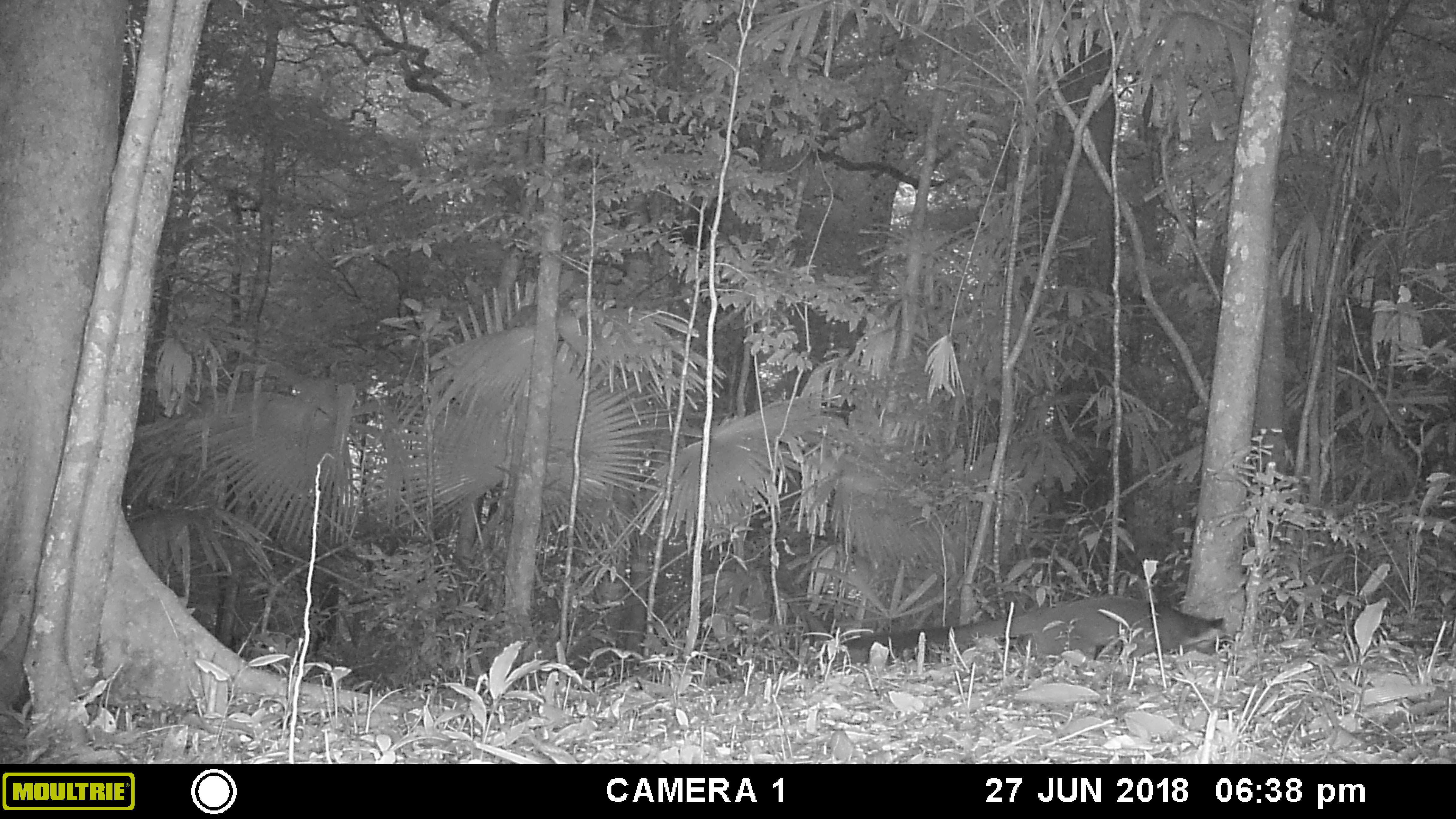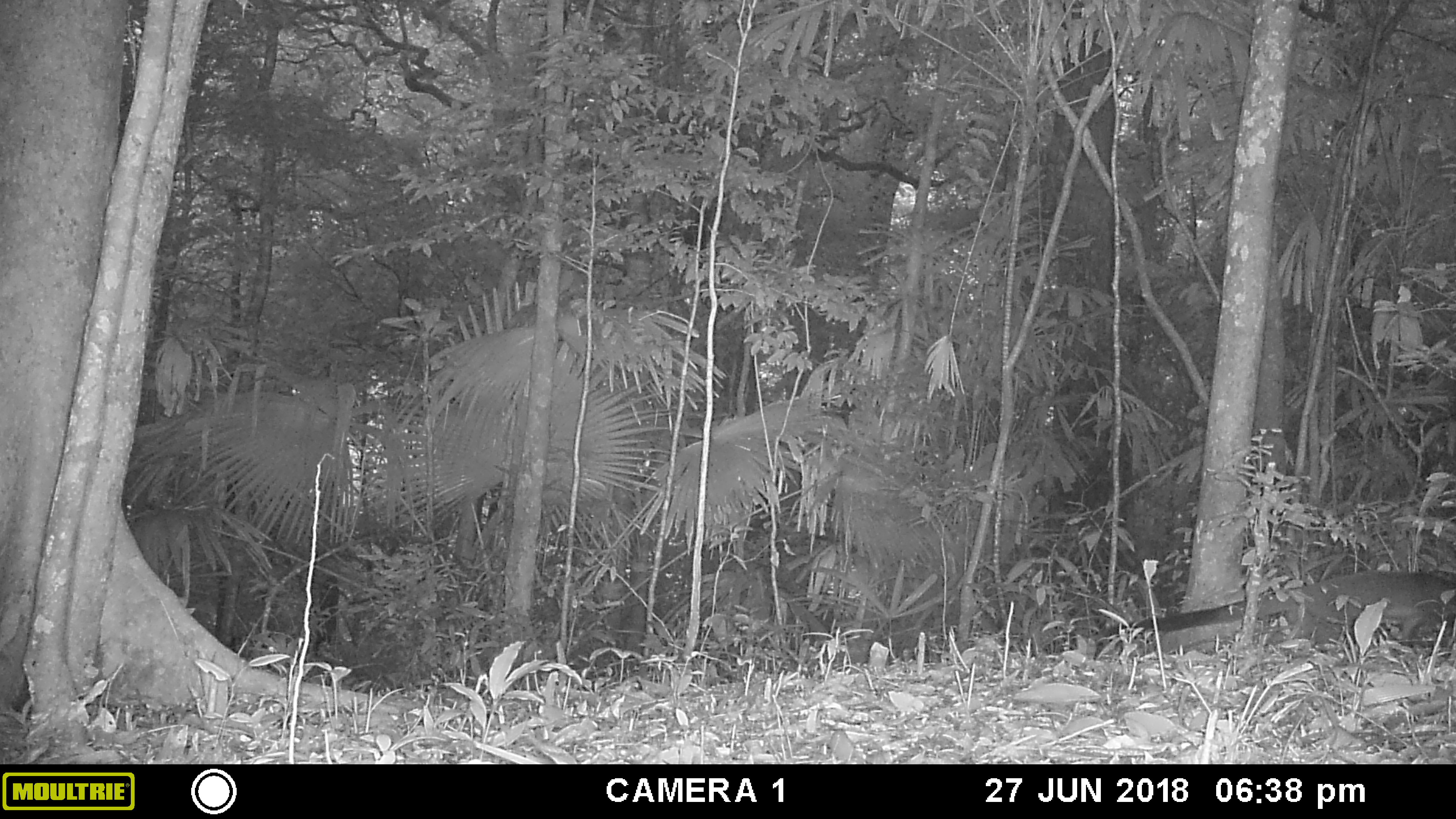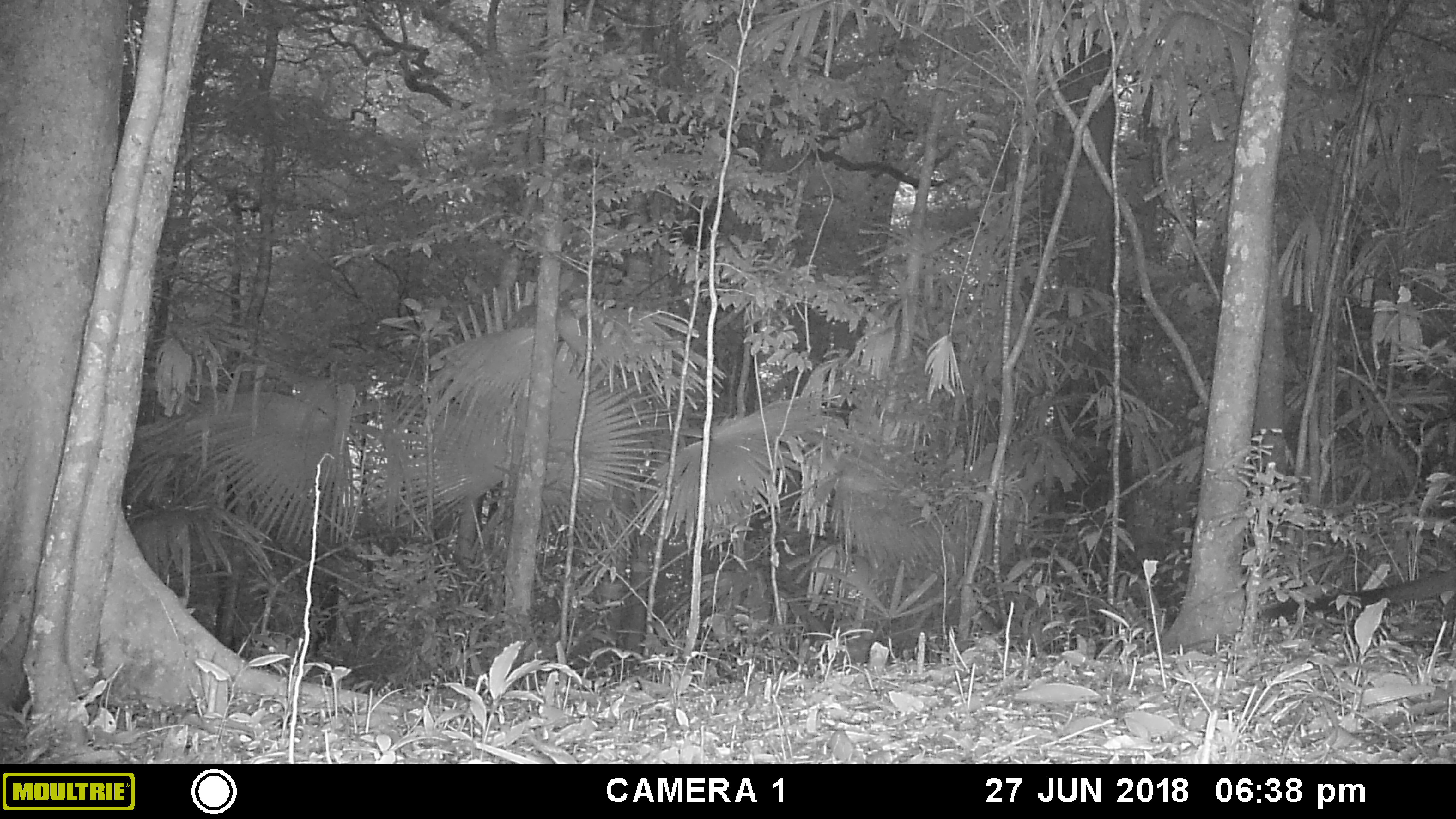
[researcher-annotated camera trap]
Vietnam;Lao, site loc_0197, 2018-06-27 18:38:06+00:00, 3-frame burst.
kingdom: Animalia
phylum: Chordata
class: Mammalia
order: Carnivora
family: Viverridae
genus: Paguma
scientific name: Paguma larvata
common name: masked palm civet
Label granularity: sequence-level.